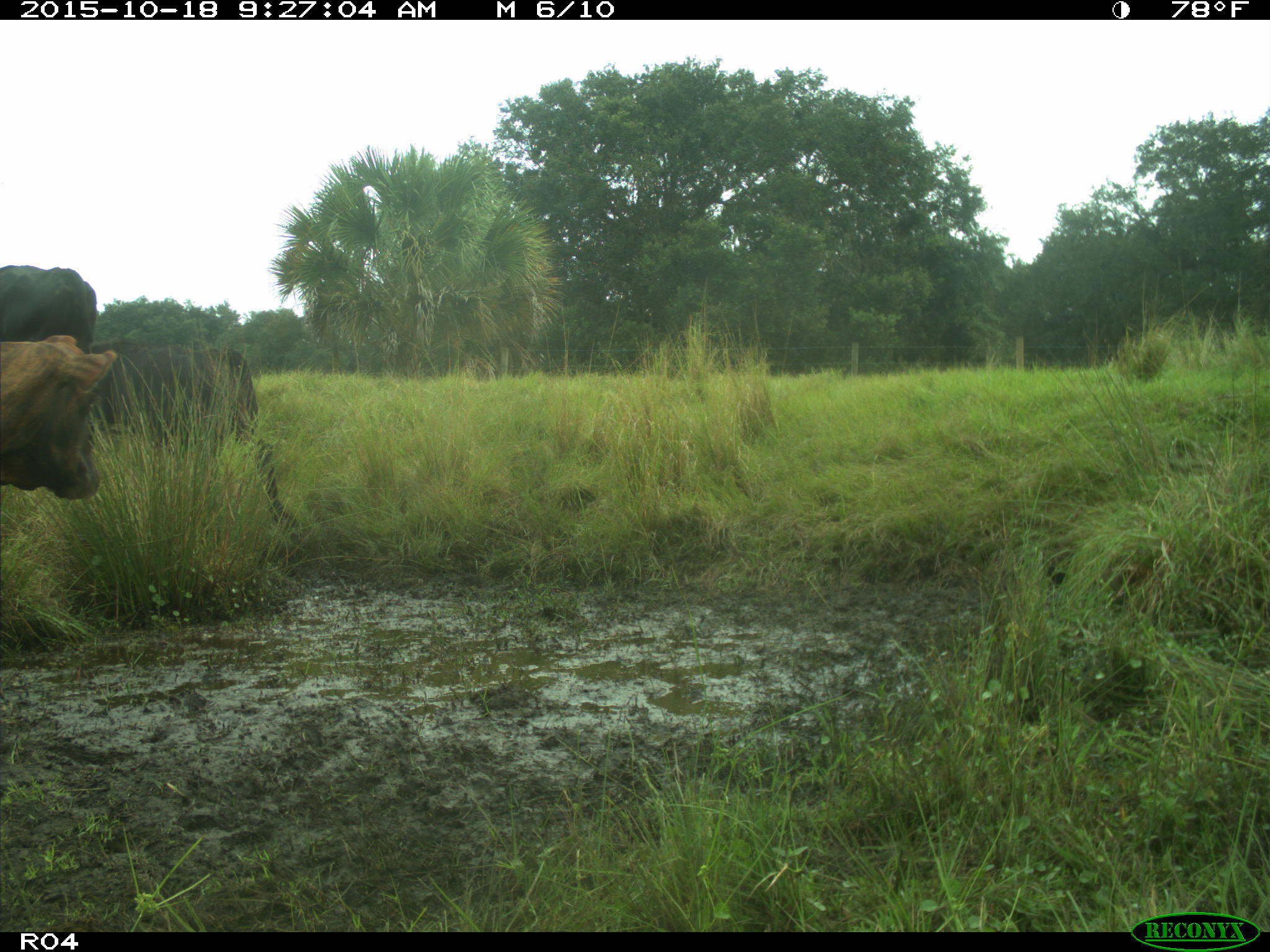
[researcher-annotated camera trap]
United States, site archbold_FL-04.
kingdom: Animalia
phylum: Chordata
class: Mammalia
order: Artiodactyla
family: Bovidae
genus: Bos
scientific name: Bos taurus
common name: domestic cow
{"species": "Bos taurus (domestic cow)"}